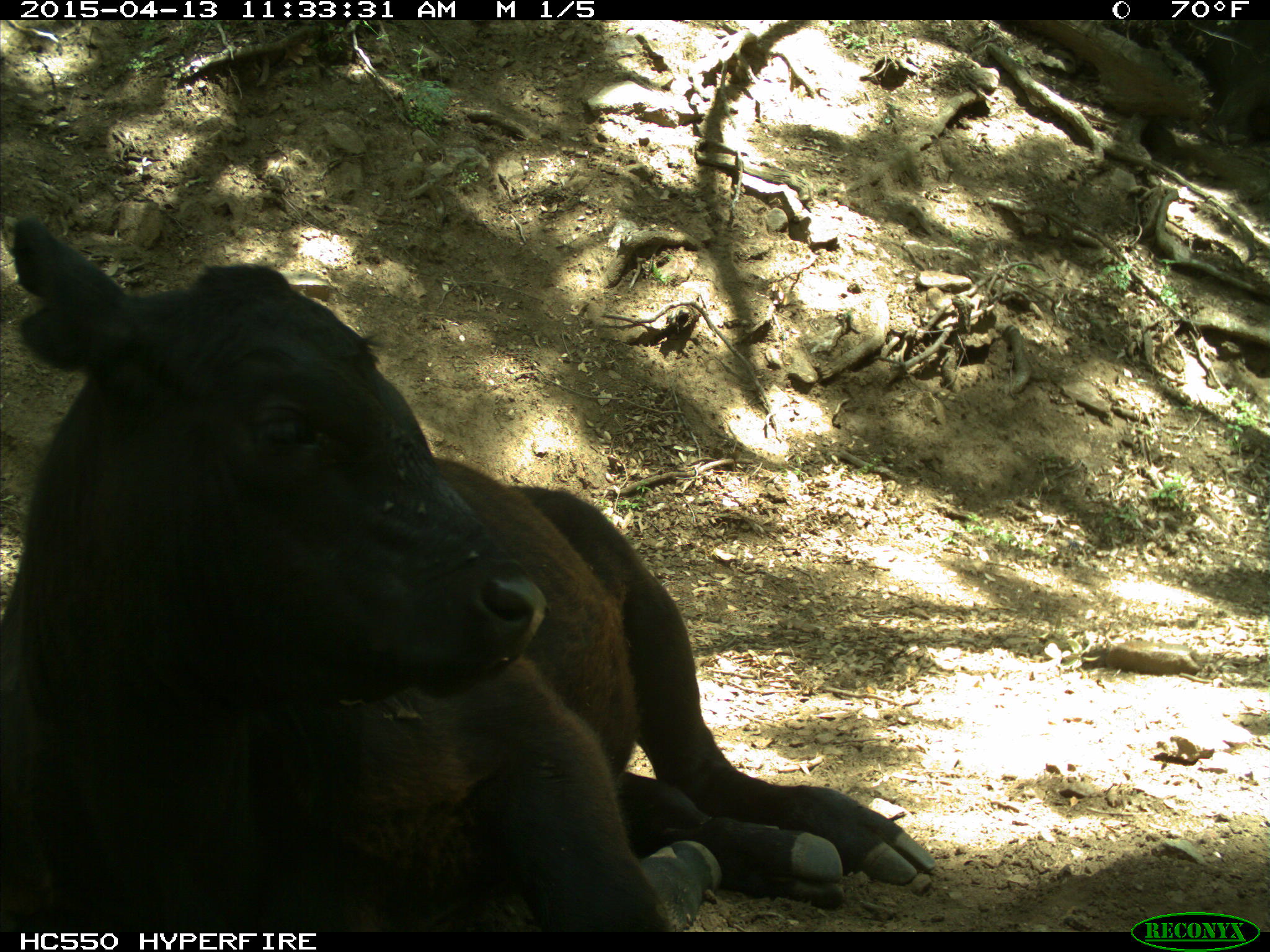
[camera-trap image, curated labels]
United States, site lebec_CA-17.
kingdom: Animalia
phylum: Chordata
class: Mammalia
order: Artiodactyla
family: Bovidae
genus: Bos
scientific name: Bos taurus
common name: domestic cow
Bos taurus (domestic cow).